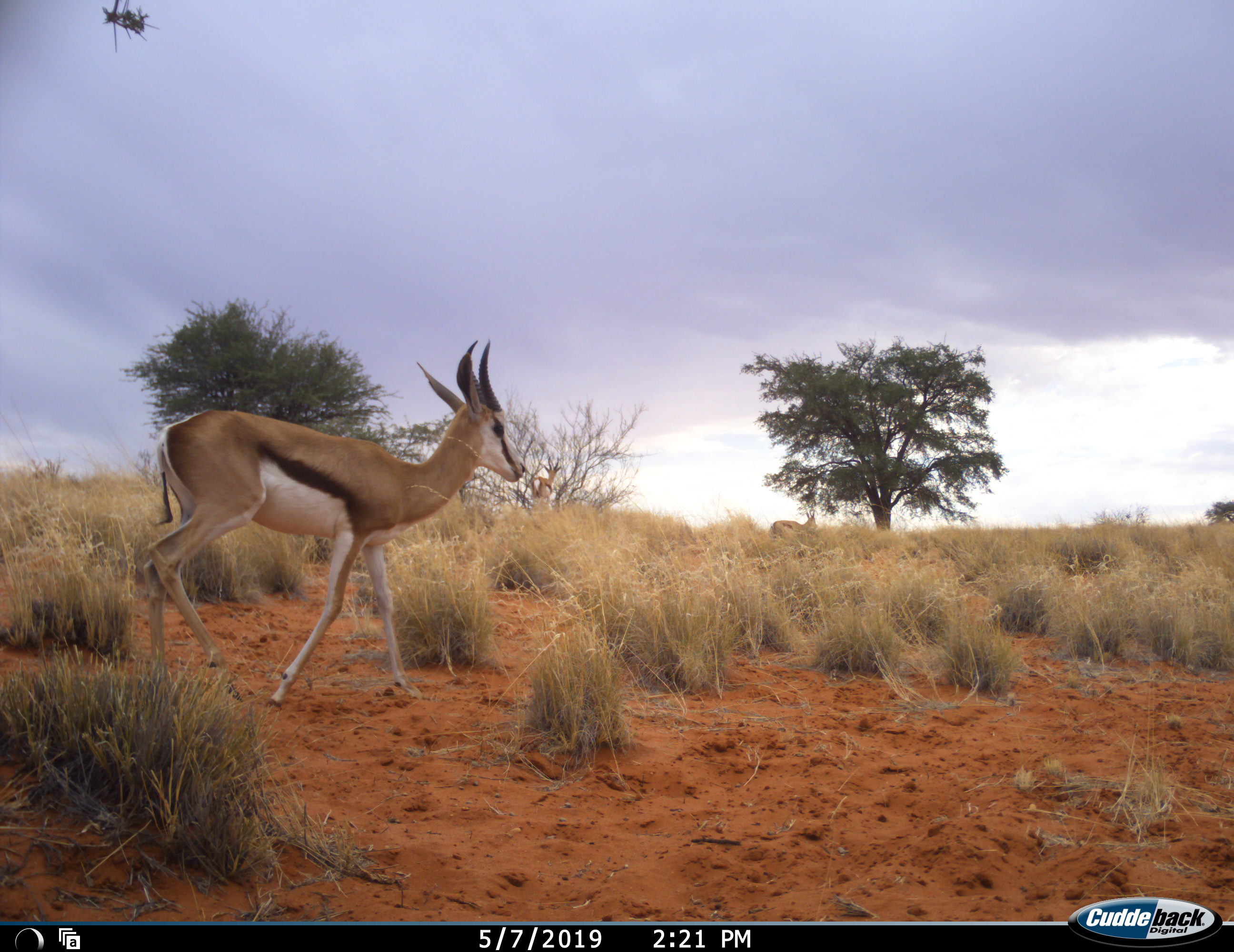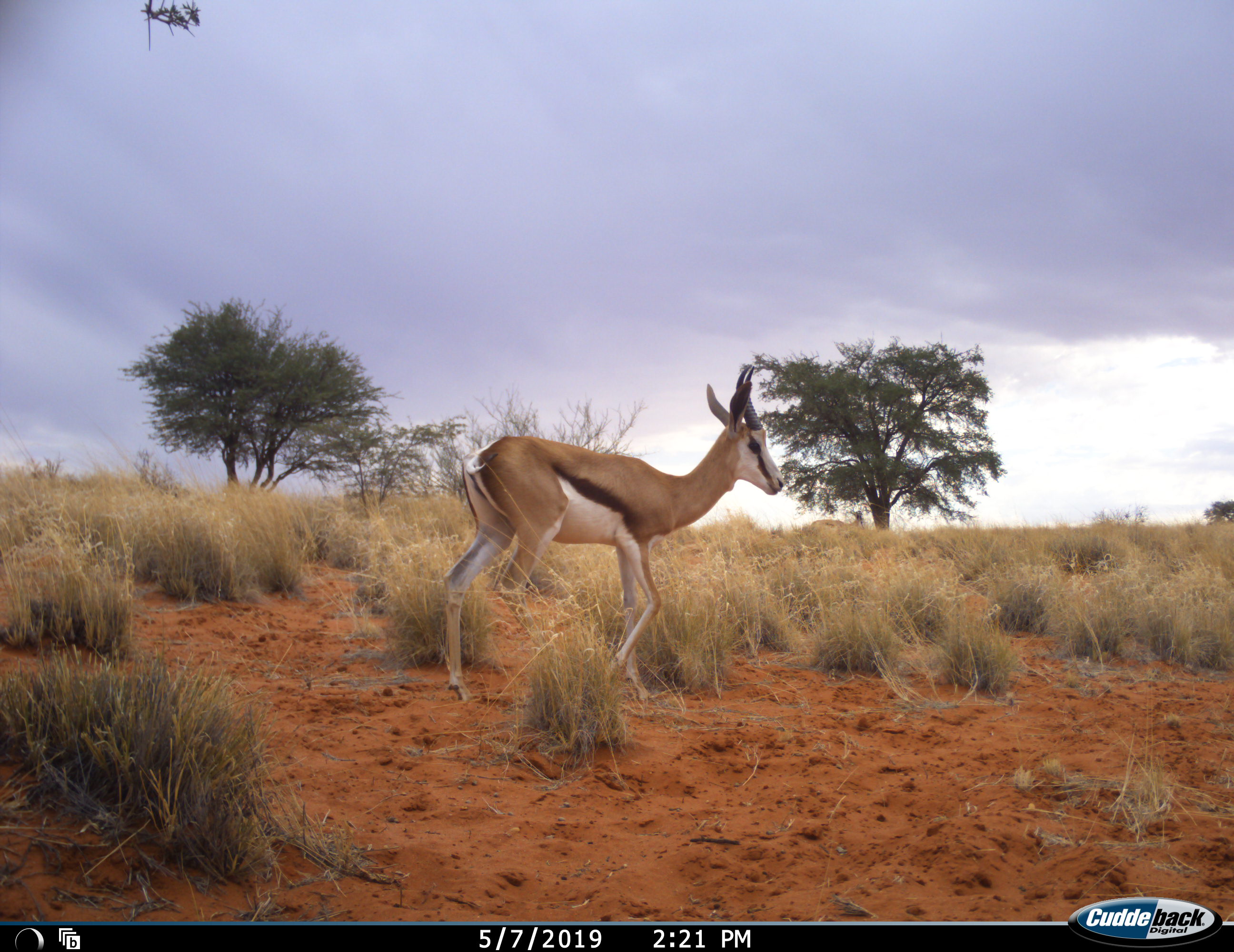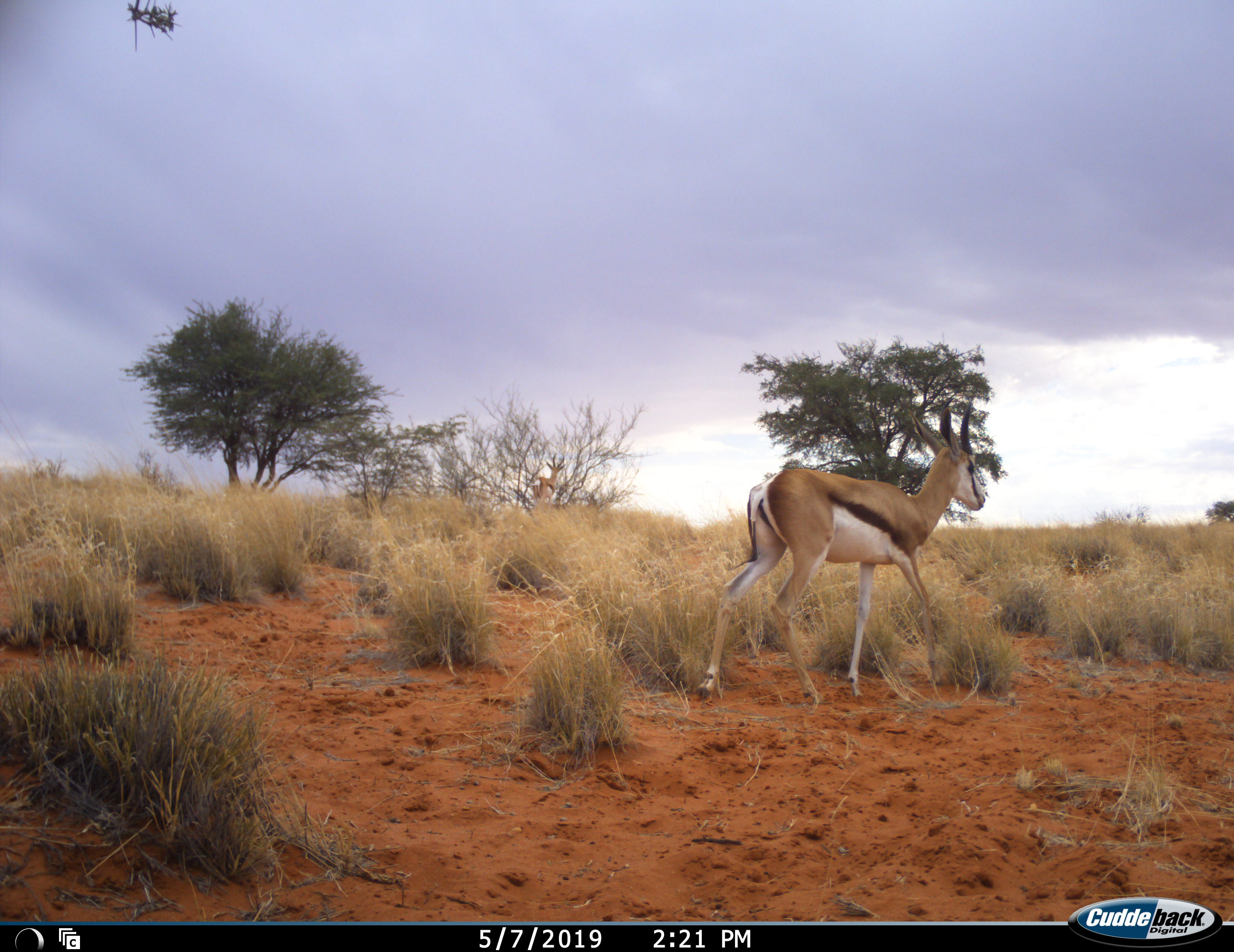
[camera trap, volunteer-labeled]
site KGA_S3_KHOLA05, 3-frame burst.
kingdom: Animalia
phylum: Chordata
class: Mammalia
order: Artiodactyla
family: Bovidae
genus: Antidorcas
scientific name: Antidorcas marsupialis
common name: springbok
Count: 3.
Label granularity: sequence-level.